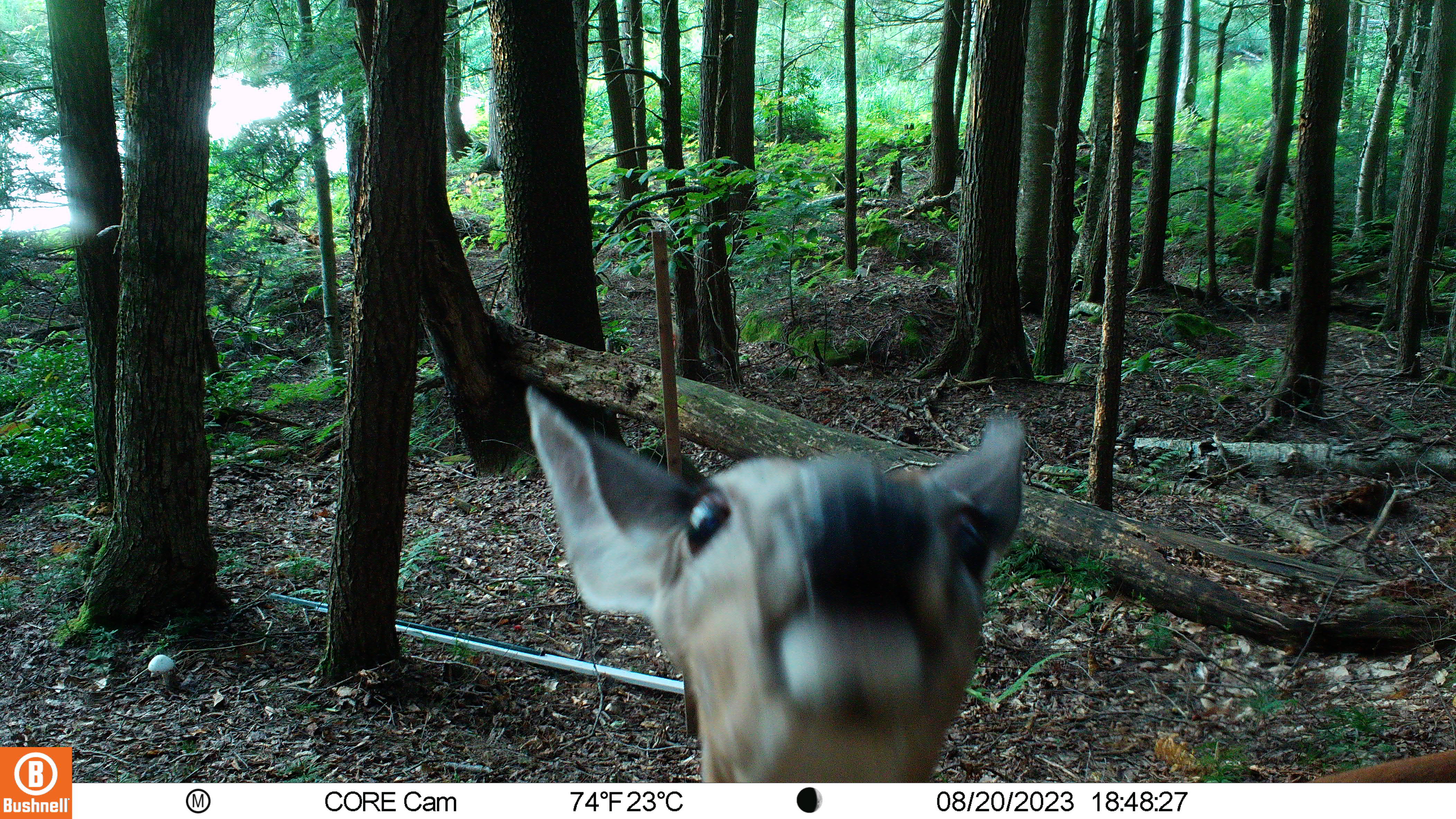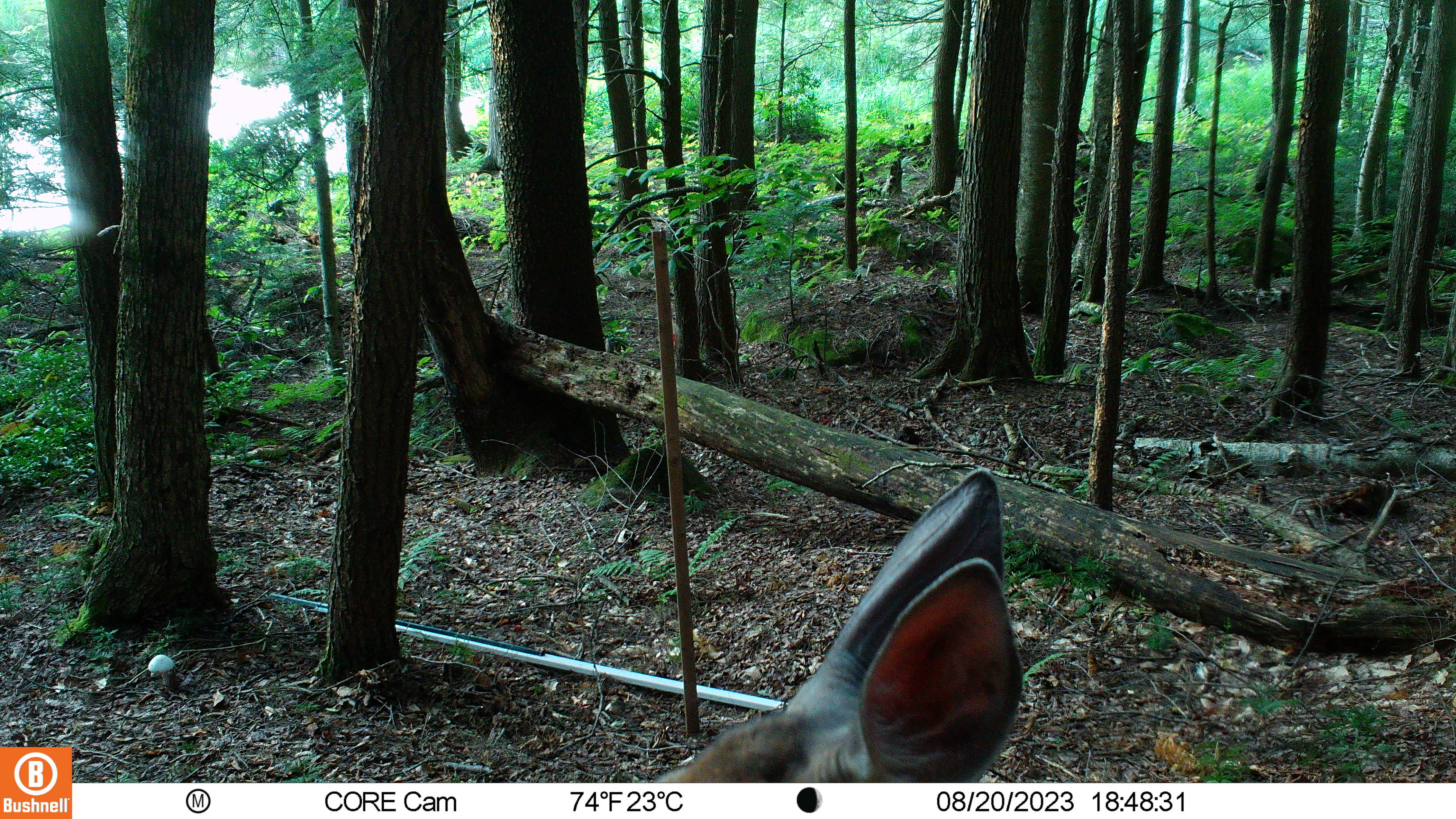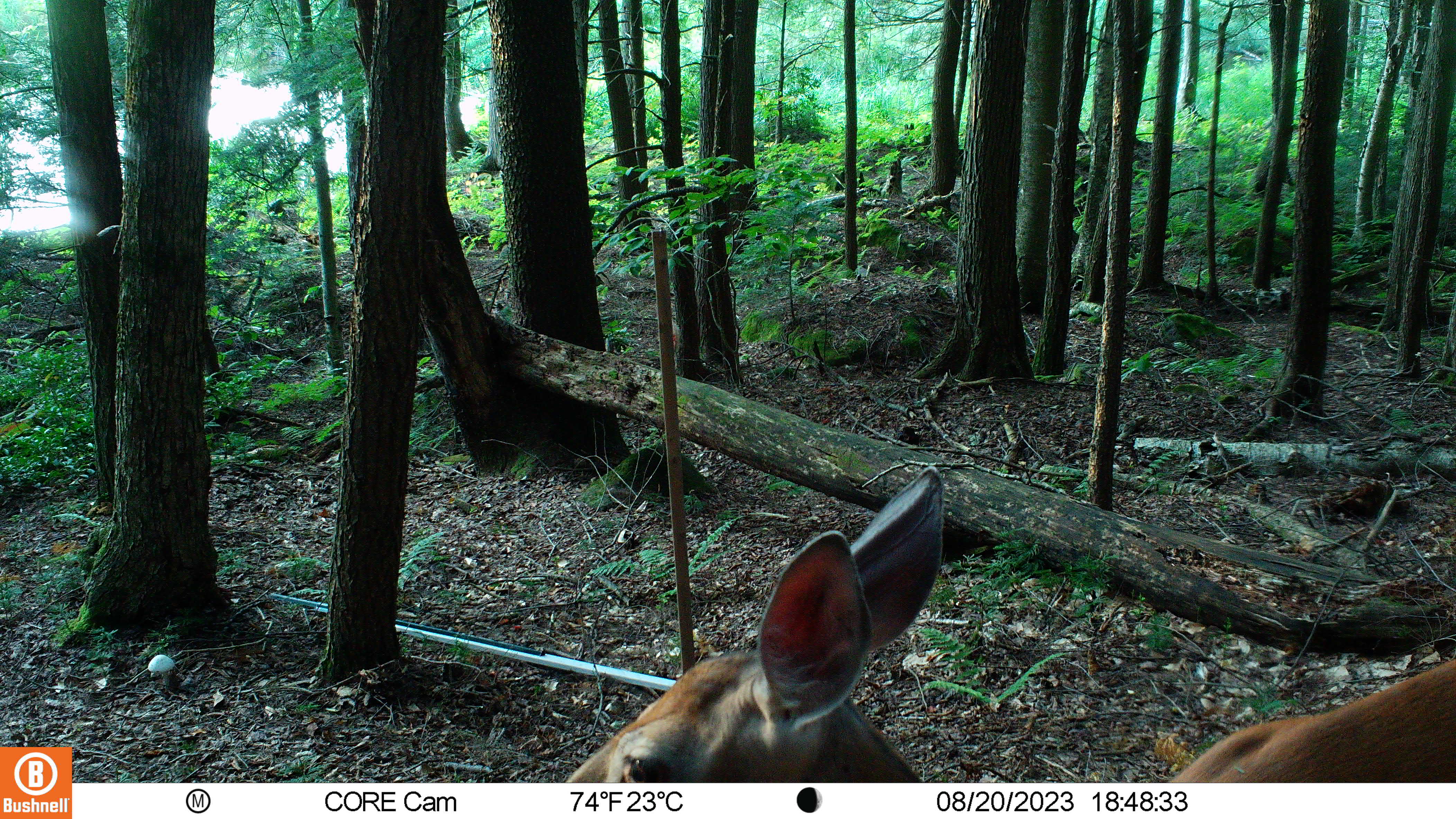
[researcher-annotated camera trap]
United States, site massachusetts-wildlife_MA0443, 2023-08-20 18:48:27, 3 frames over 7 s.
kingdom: Animalia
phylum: Chordata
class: Mammalia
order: Artiodactyla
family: Cervidae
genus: Odocoileus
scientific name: Odocoileus virginianus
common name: white-tailed deer